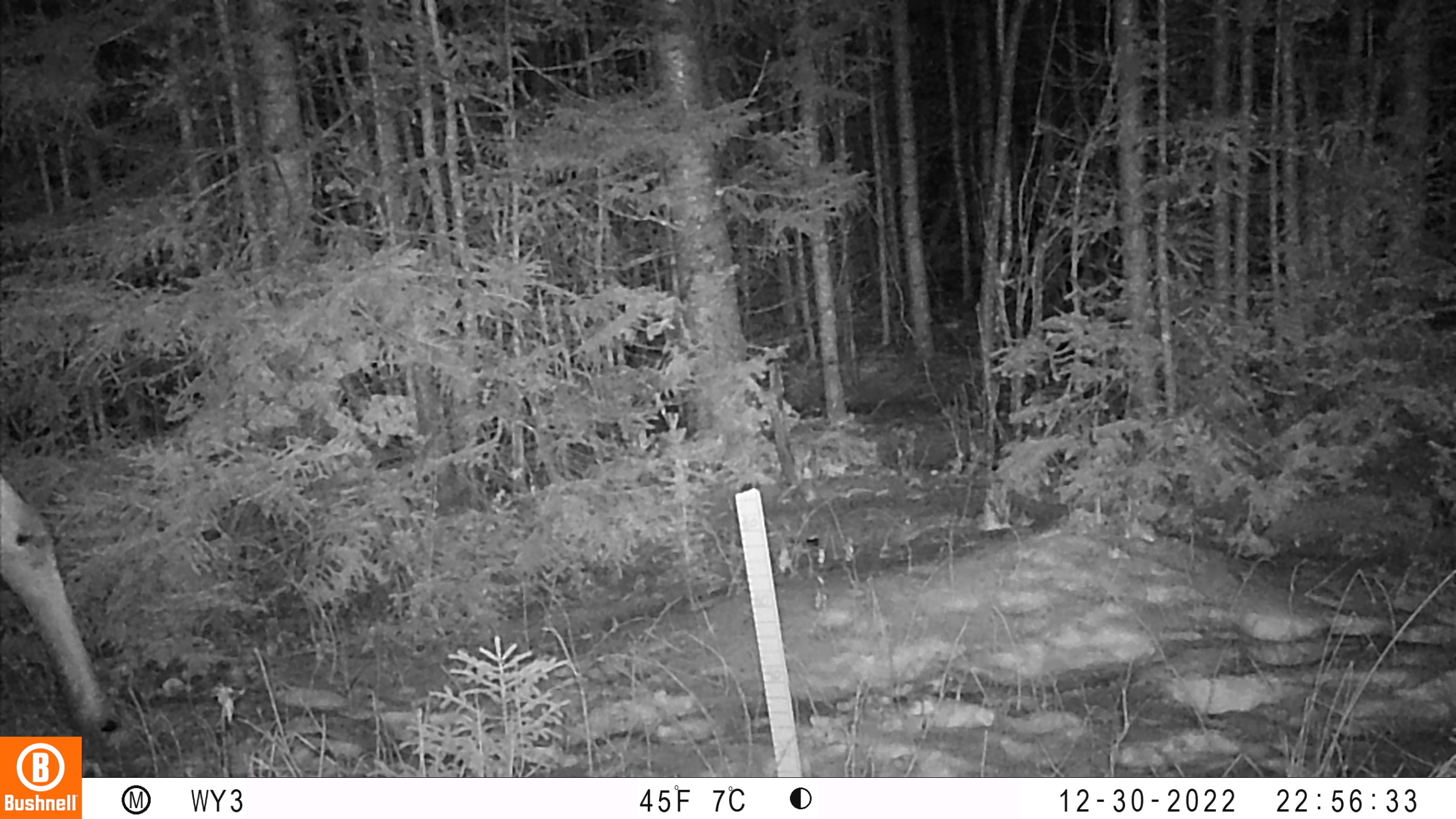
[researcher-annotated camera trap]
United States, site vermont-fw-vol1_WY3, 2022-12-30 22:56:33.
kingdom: Animalia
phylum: Chordata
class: Mammalia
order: Artiodactyla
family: Cervidae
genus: Alces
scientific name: Alces alces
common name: moose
Moose (Alces alces).